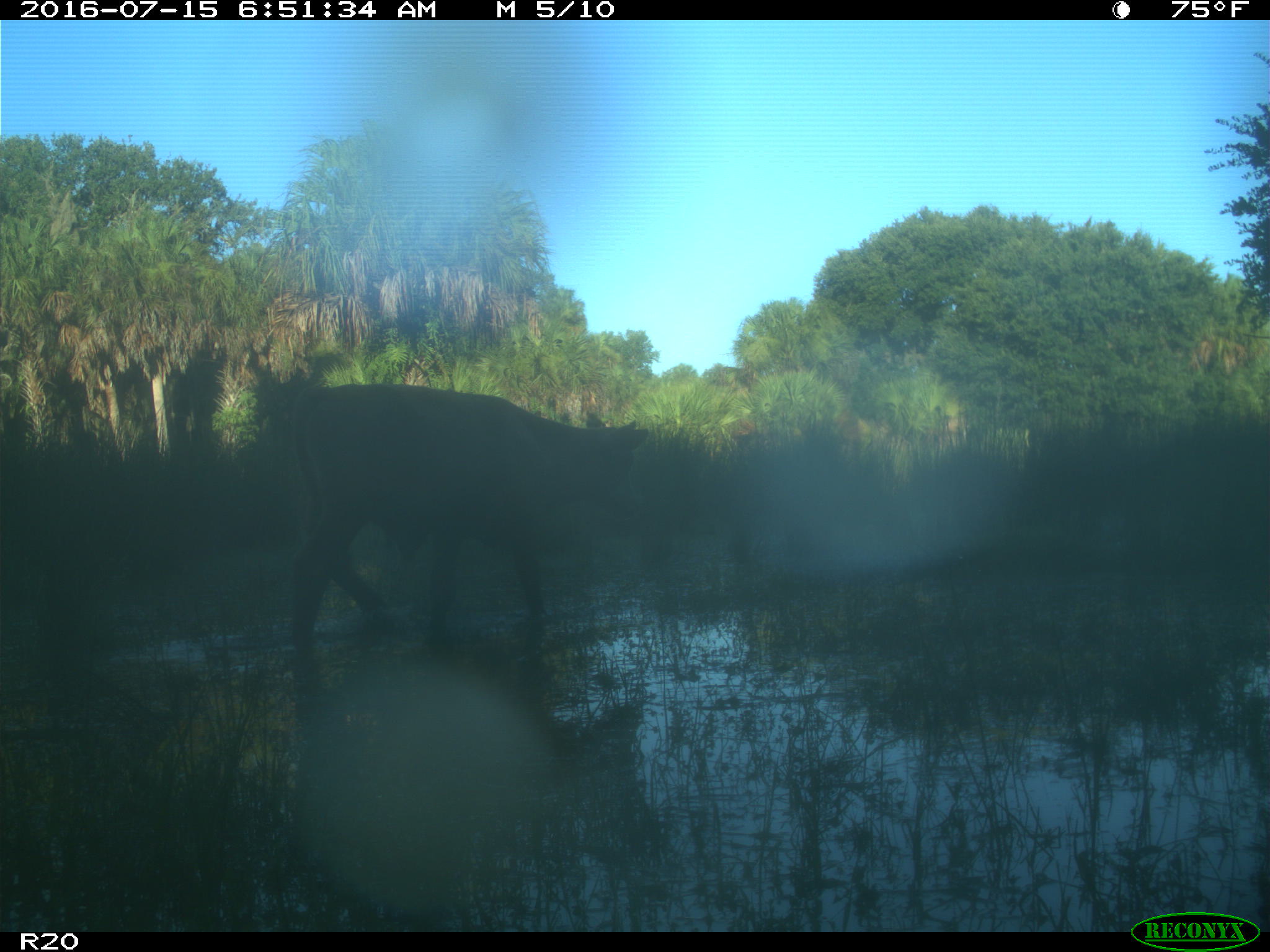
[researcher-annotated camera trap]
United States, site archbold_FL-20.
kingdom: Animalia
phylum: Chordata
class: Mammalia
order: Artiodactyla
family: Bovidae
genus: Bos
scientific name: Bos taurus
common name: domestic cow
Bos taurus (domestic cow).